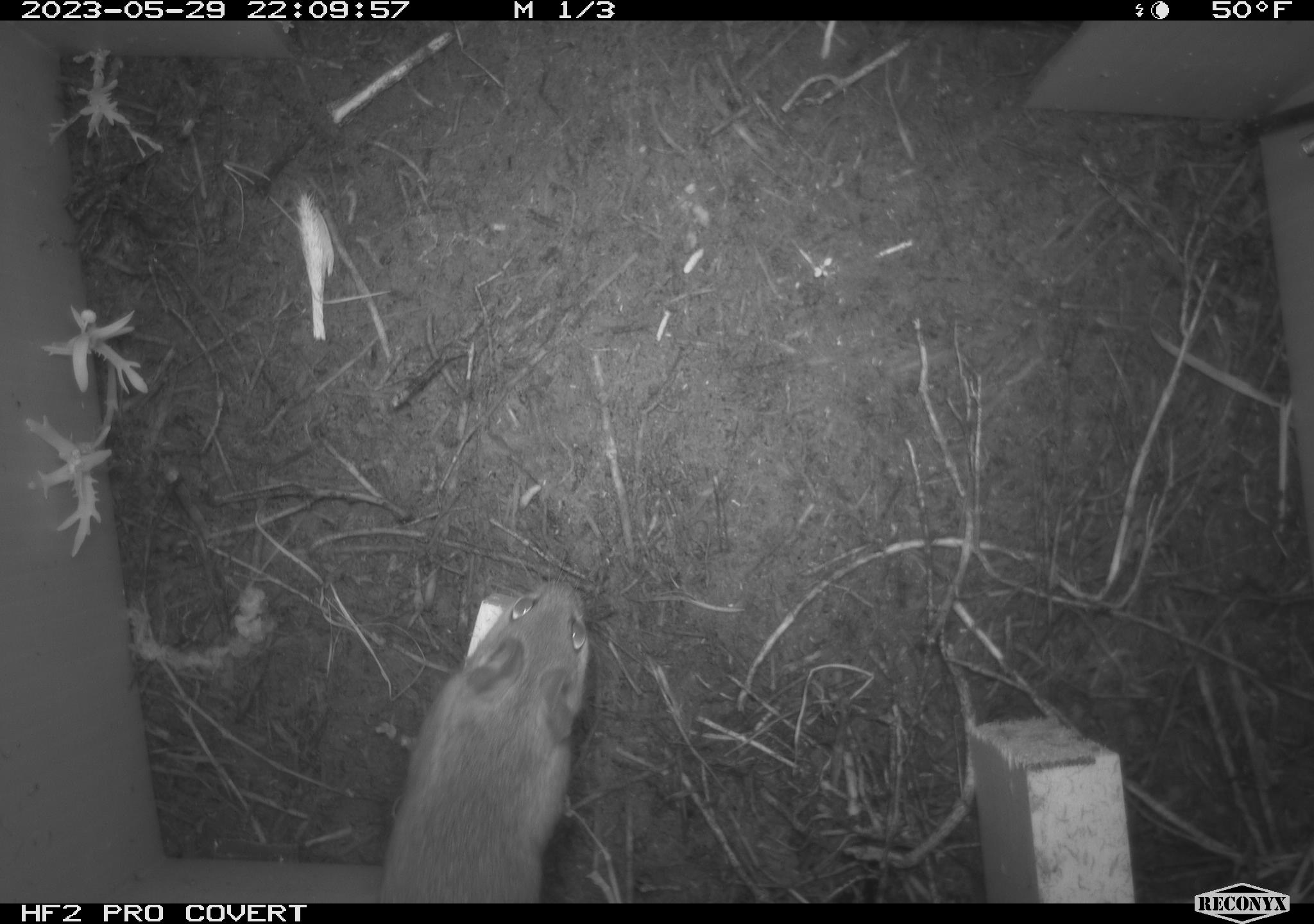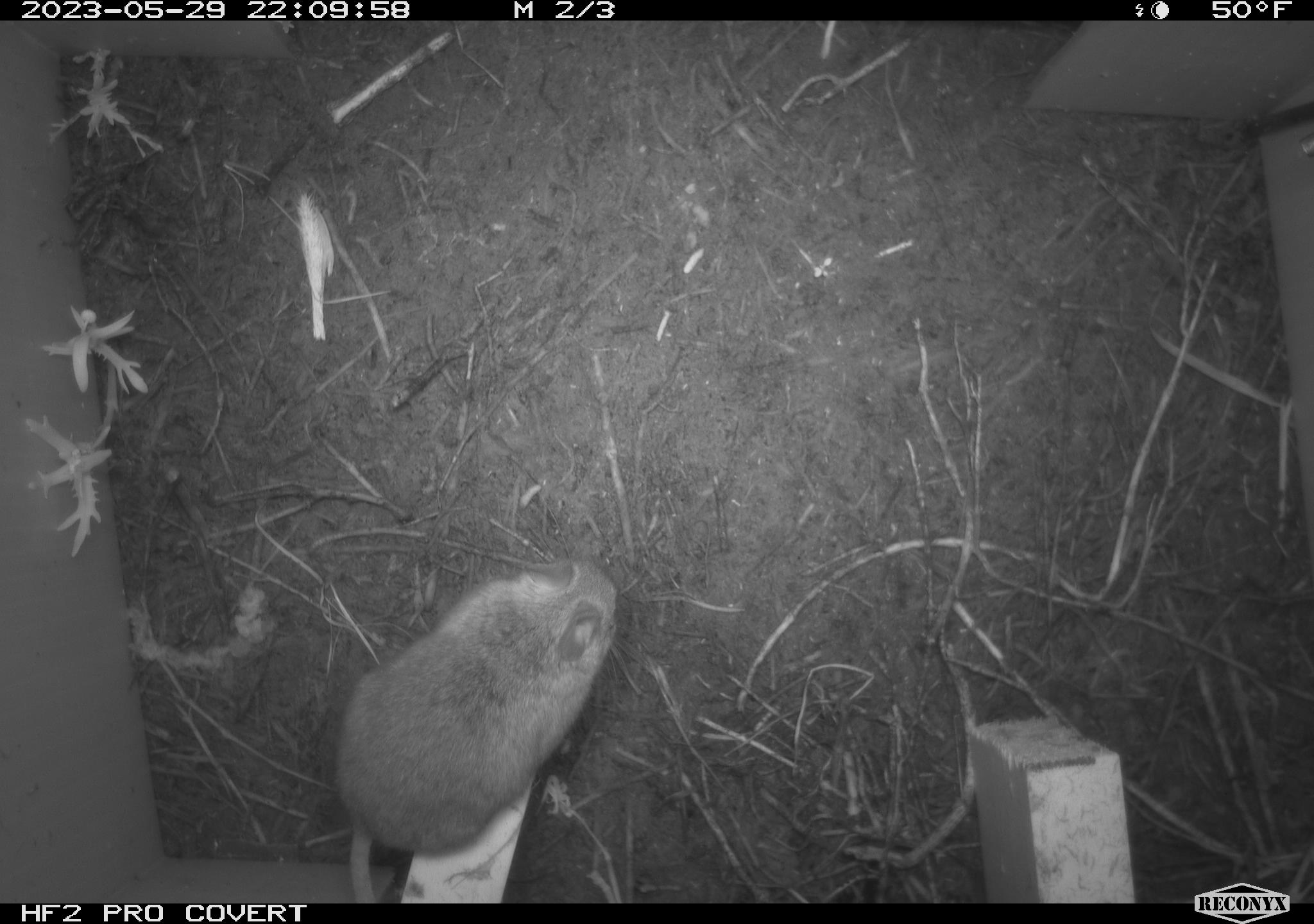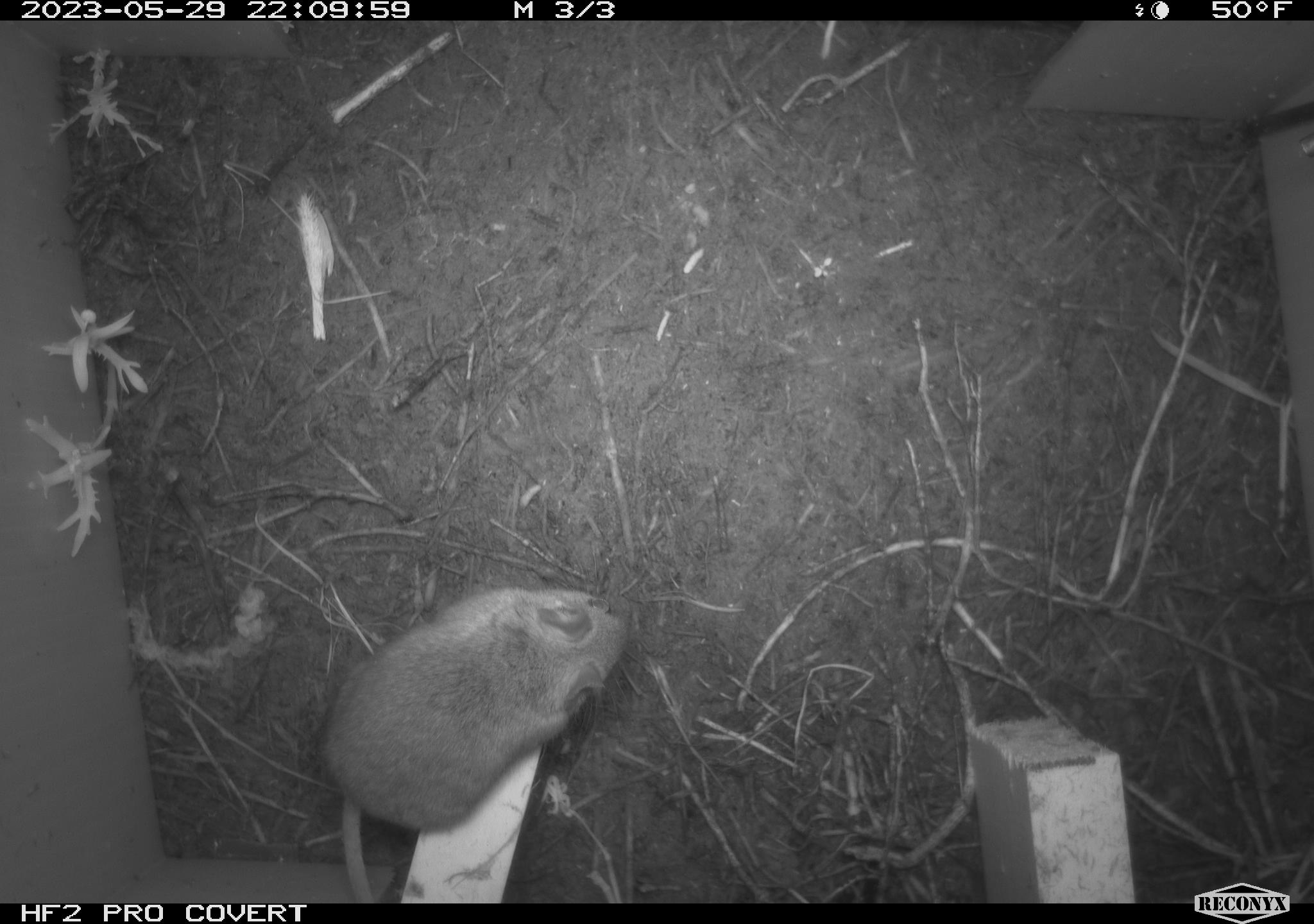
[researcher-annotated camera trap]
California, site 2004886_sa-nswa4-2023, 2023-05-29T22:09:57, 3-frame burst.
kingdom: Animalia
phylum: Chordata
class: Mammalia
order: Rodentia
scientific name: Rodentia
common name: mouse species